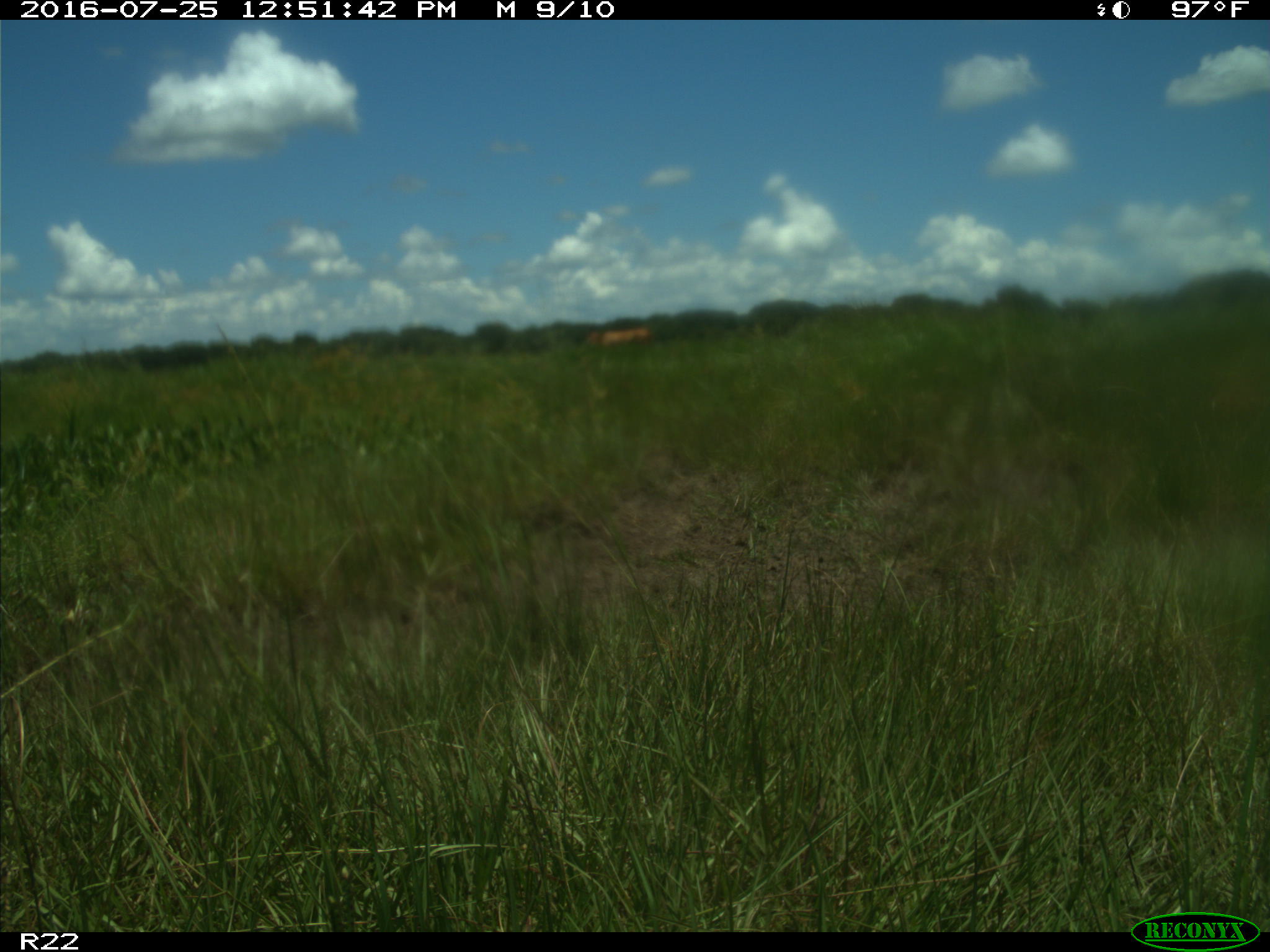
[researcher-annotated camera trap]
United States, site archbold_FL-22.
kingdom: Animalia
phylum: Chordata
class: Mammalia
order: Artiodactyla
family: Bovidae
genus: Bos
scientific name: Bos taurus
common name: domestic cow